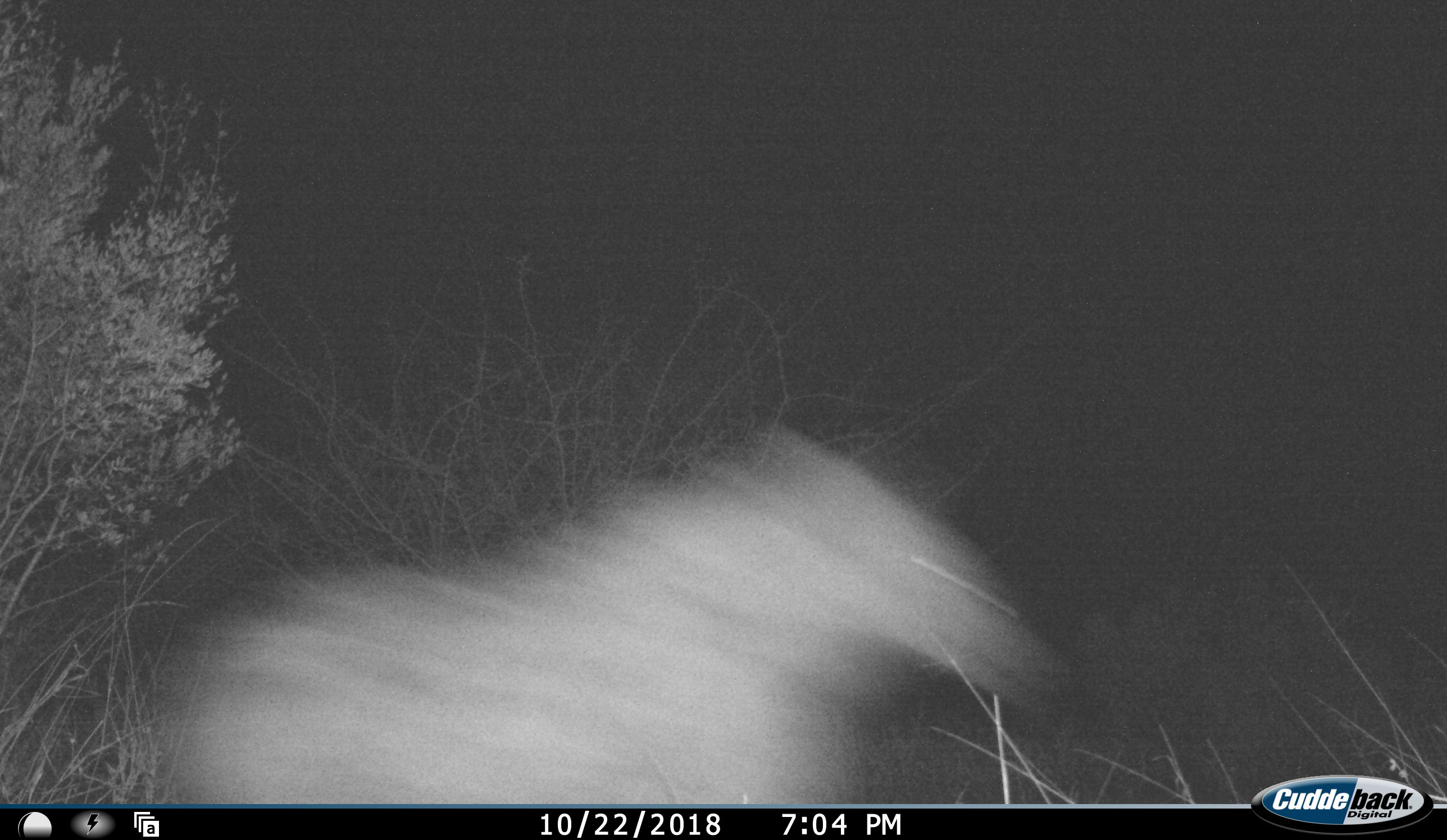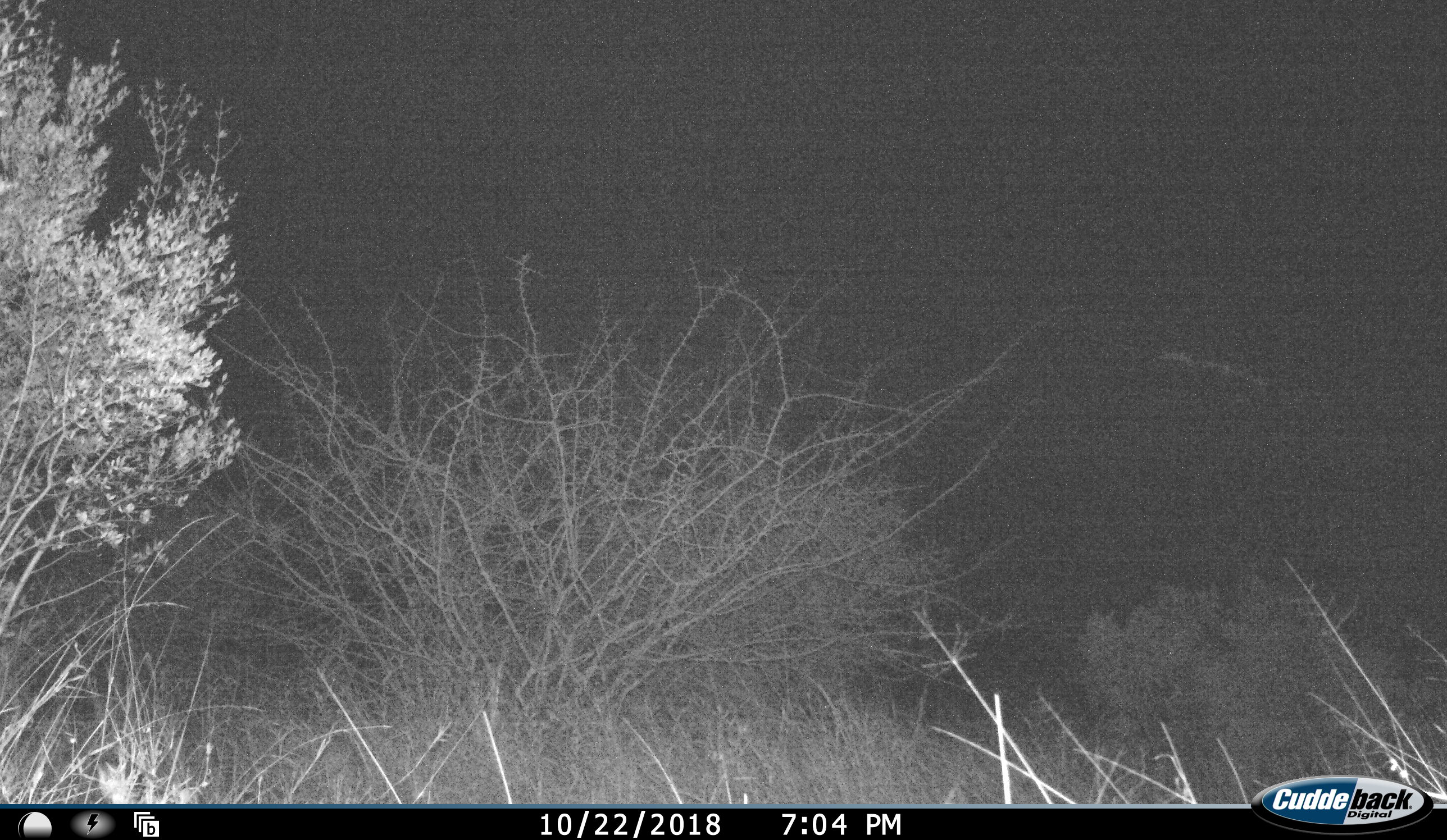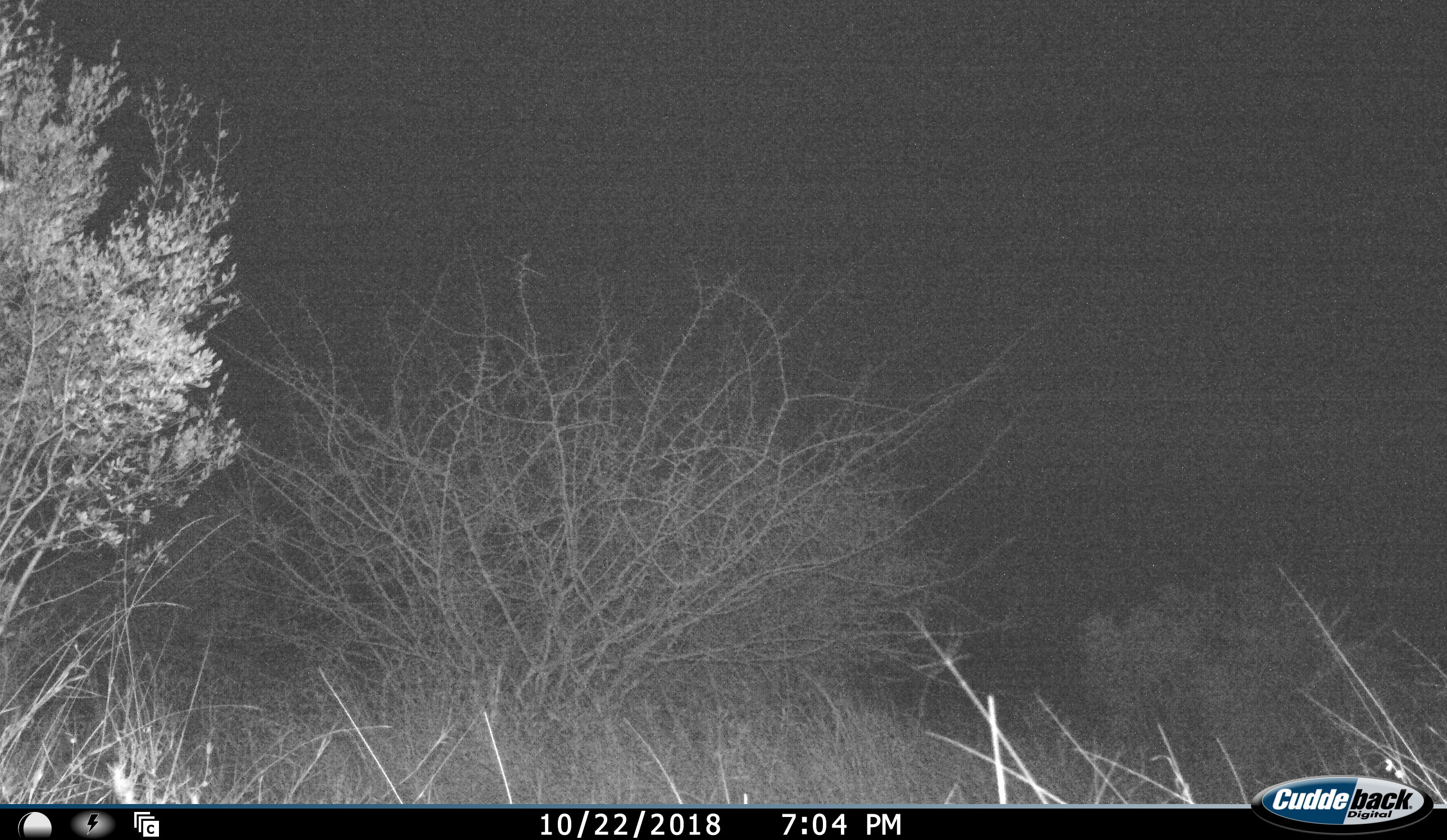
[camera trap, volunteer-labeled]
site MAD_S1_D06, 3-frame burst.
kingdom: Animalia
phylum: Chordata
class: Mammalia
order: Carnivora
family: Hyaenidae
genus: Crocuta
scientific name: Crocuta crocuta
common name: spotted hyena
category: hyenaspotted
Hyenaspotted (spotted hyena) (Crocuta crocuta), count 1. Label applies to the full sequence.